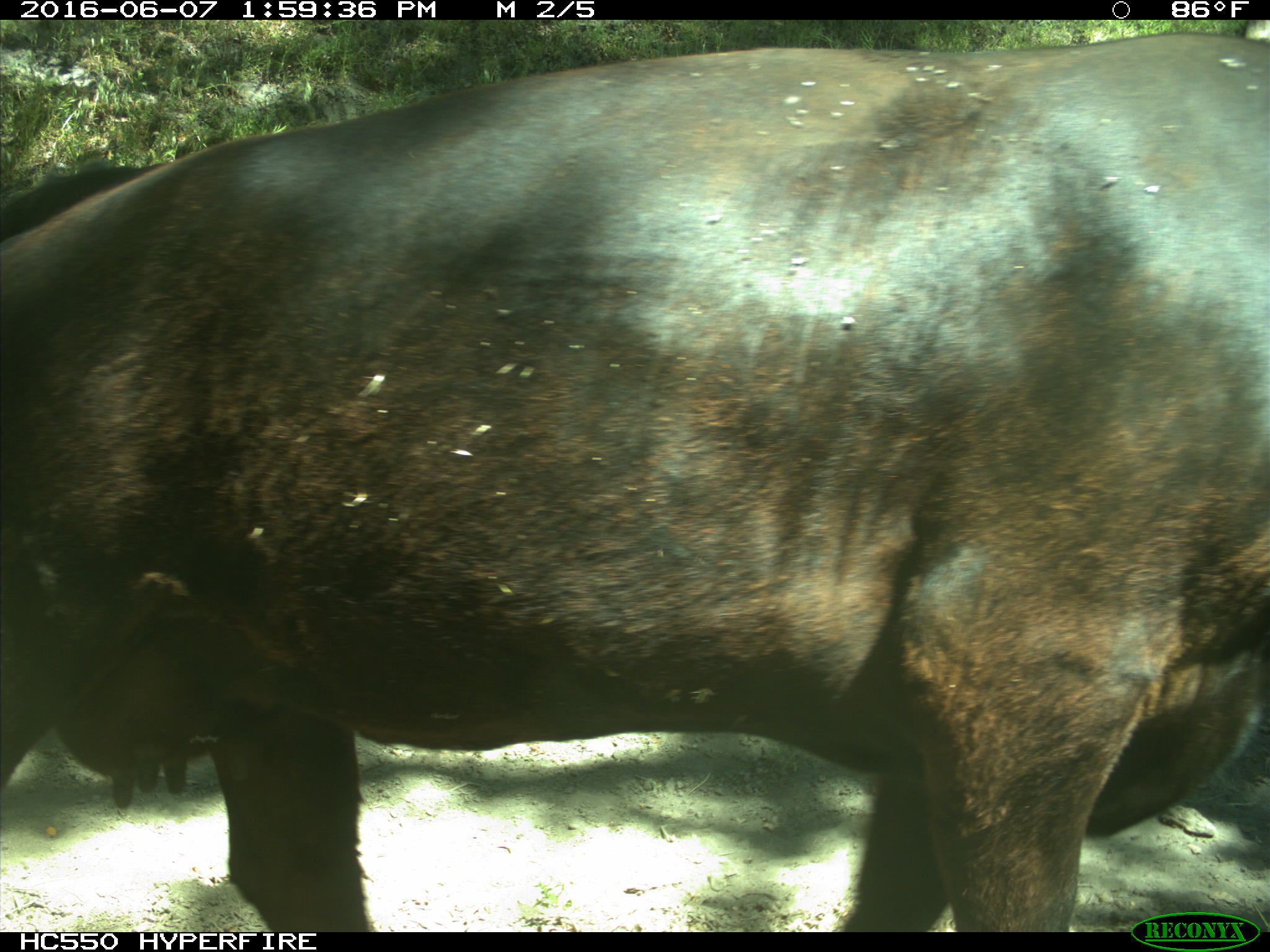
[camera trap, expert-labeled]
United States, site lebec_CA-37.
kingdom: Animalia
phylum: Chordata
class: Mammalia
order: Artiodactyla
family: Bovidae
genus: Bos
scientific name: Bos taurus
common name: domestic cow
Bos taurus (domestic cow).